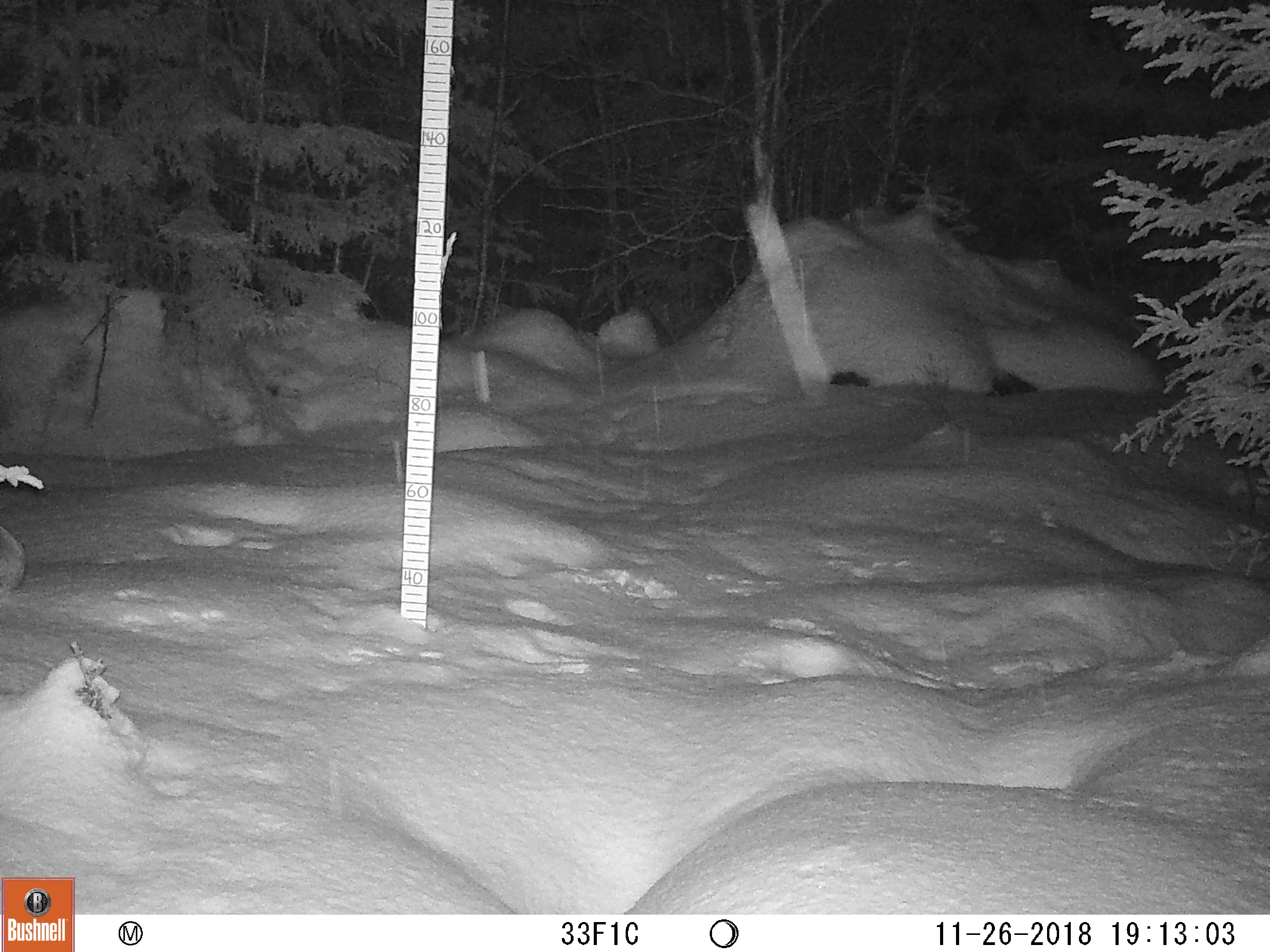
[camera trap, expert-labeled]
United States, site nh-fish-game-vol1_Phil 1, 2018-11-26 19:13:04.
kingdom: Animalia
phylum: Chordata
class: Mammalia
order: Lagomorpha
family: Leporidae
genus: Lepus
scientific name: Lepus americanus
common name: snowshoe hare